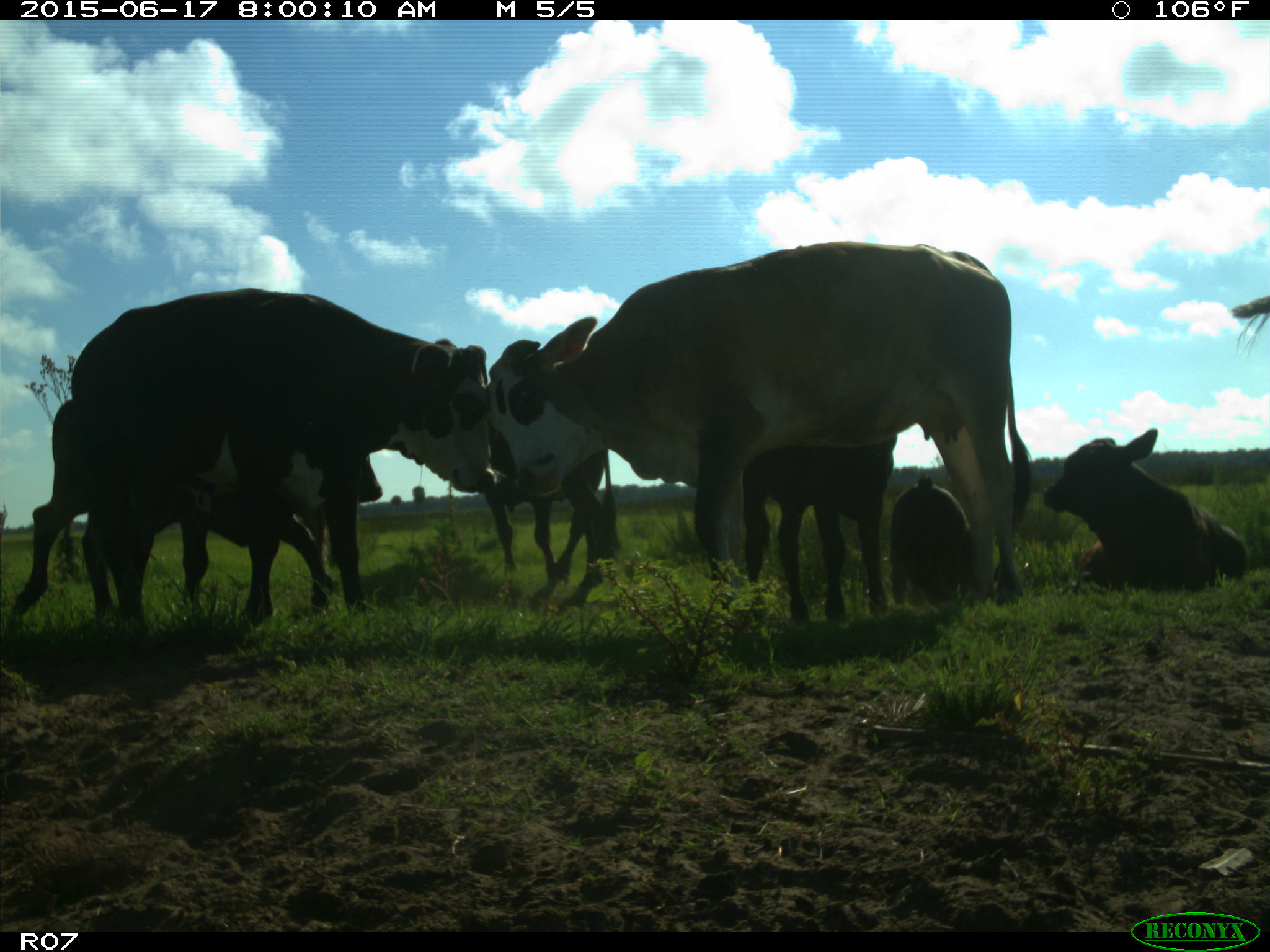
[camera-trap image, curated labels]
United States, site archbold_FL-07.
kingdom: Animalia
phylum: Chordata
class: Mammalia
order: Artiodactyla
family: Bovidae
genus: Bos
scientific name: Bos taurus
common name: domestic cow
Bos taurus (domestic cow).